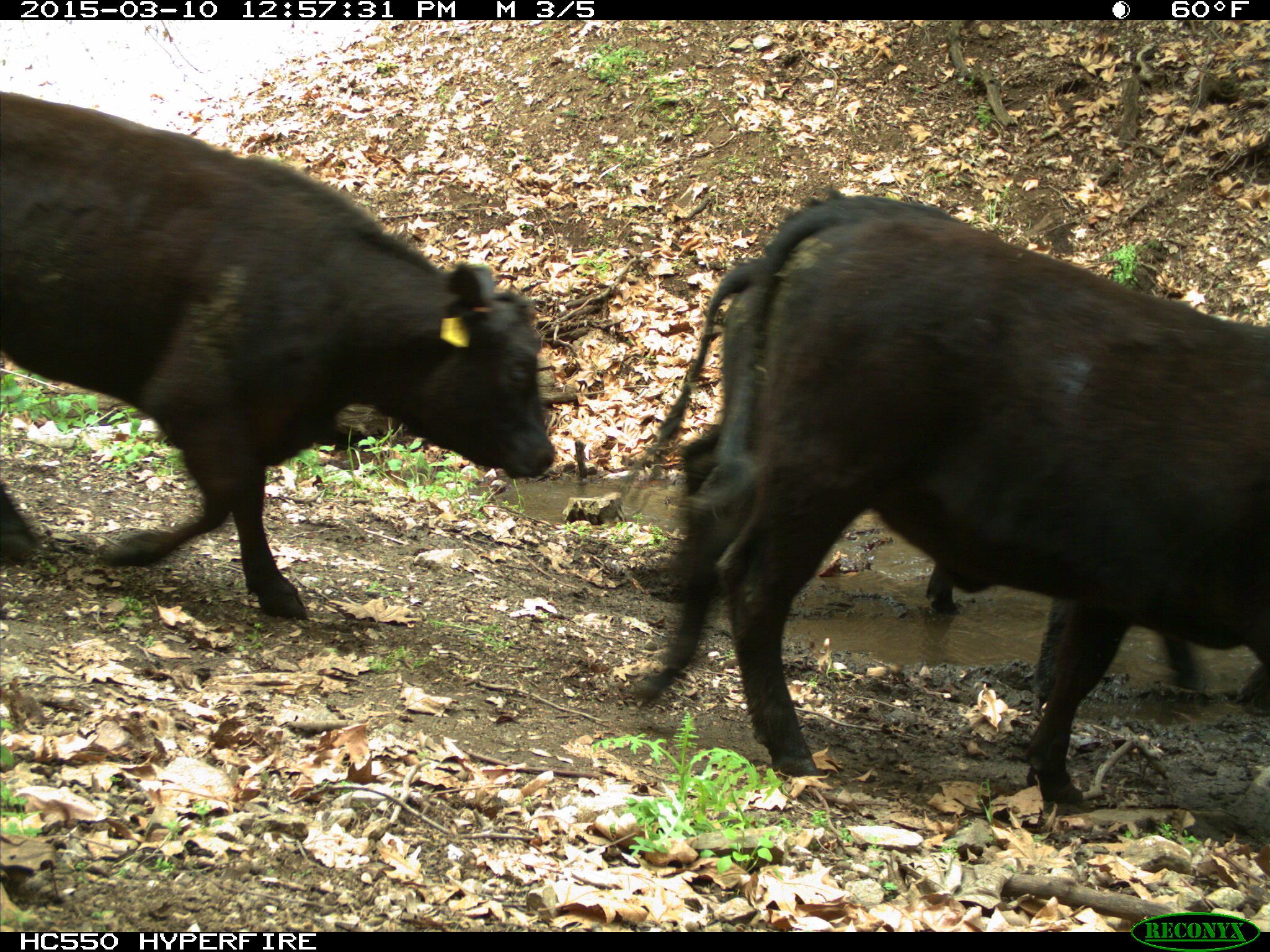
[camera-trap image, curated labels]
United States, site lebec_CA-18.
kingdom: Animalia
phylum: Chordata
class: Mammalia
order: Artiodactyla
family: Bovidae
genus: Bos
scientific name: Bos taurus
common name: domestic cow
Bos taurus (domestic cow).